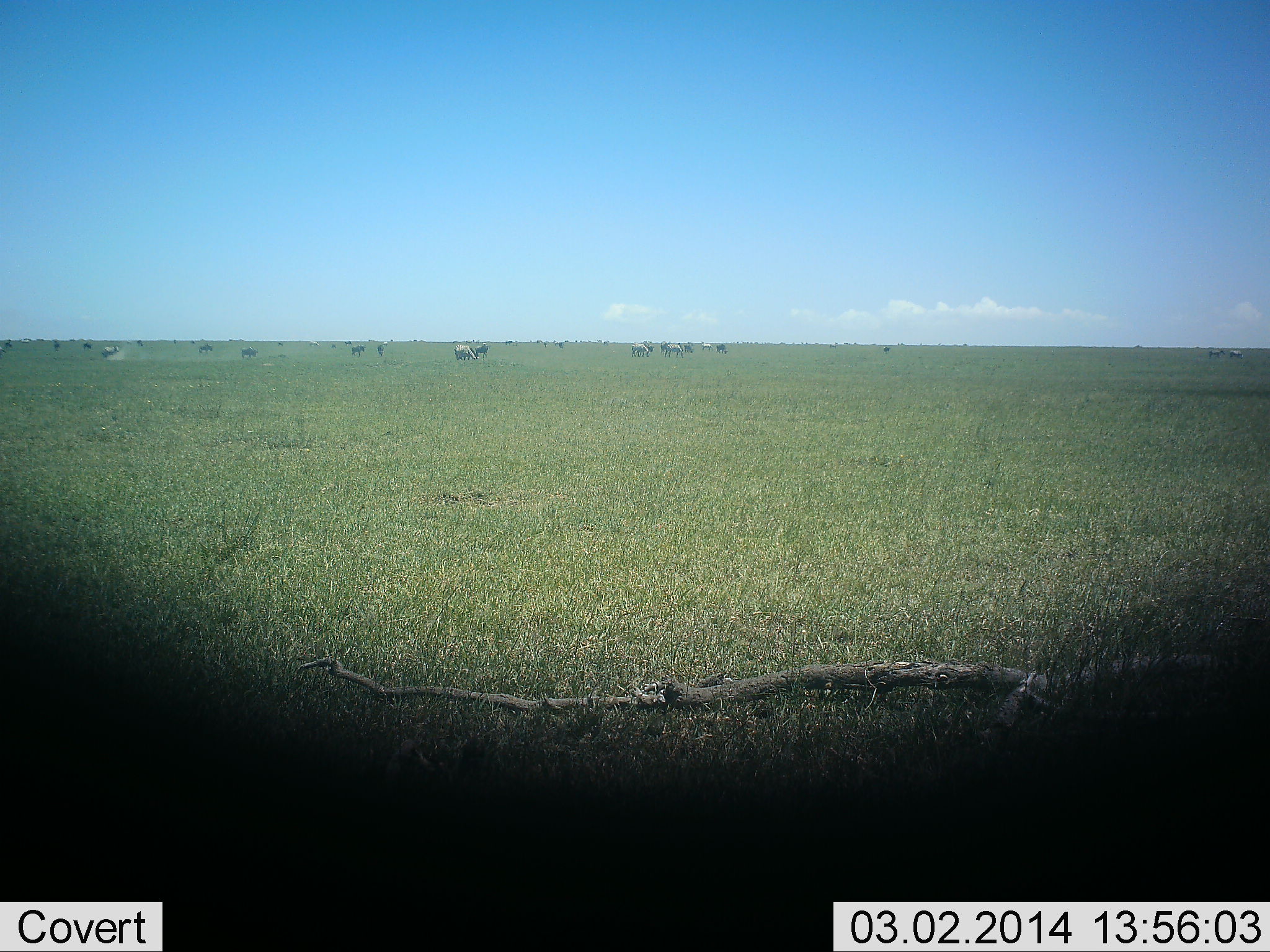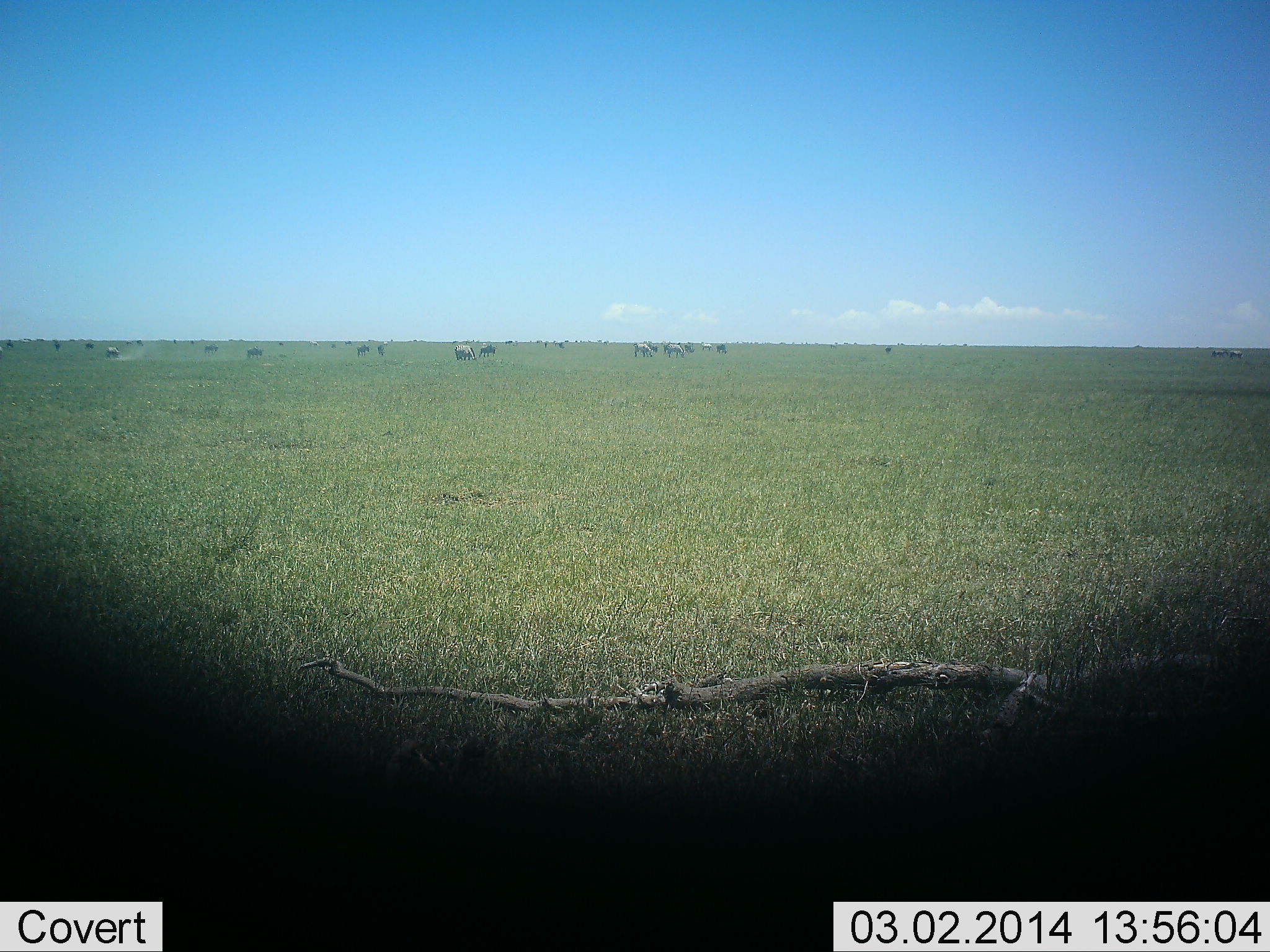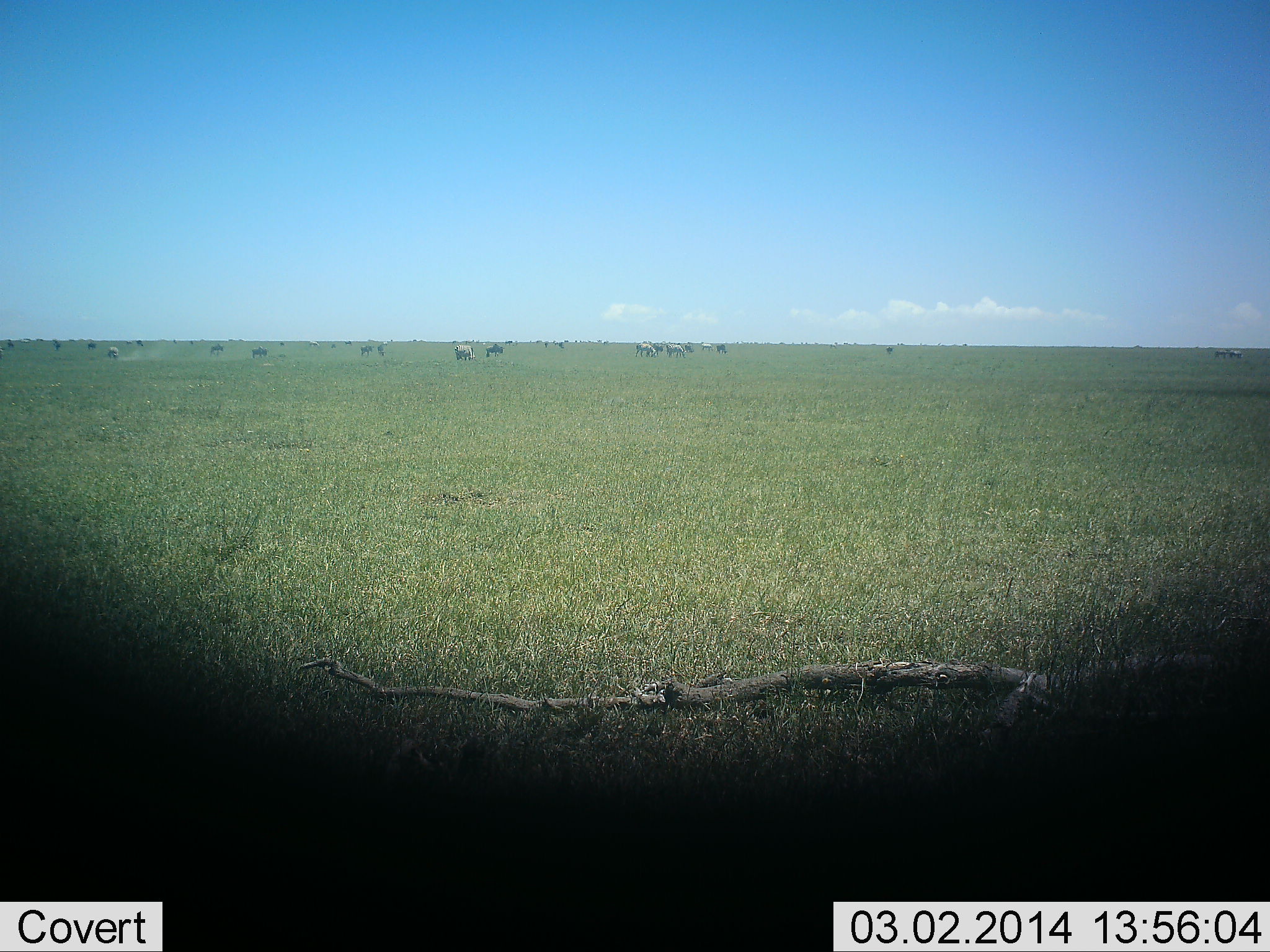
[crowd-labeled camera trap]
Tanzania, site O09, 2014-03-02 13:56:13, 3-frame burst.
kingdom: Animalia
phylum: Chordata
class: Mammalia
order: Artiodactyla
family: Bovidae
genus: Connochaetes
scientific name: Connochaetes taurinus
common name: blue wildebeest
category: wildebeest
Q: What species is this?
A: Wildebeest (blue wildebeest) (Connochaetes taurinus).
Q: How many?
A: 11-50.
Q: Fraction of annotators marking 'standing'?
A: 67%.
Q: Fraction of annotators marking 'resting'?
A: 11%.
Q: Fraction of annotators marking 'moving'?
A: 33%.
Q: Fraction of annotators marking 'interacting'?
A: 11%.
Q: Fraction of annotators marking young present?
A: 0%.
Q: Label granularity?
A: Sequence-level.